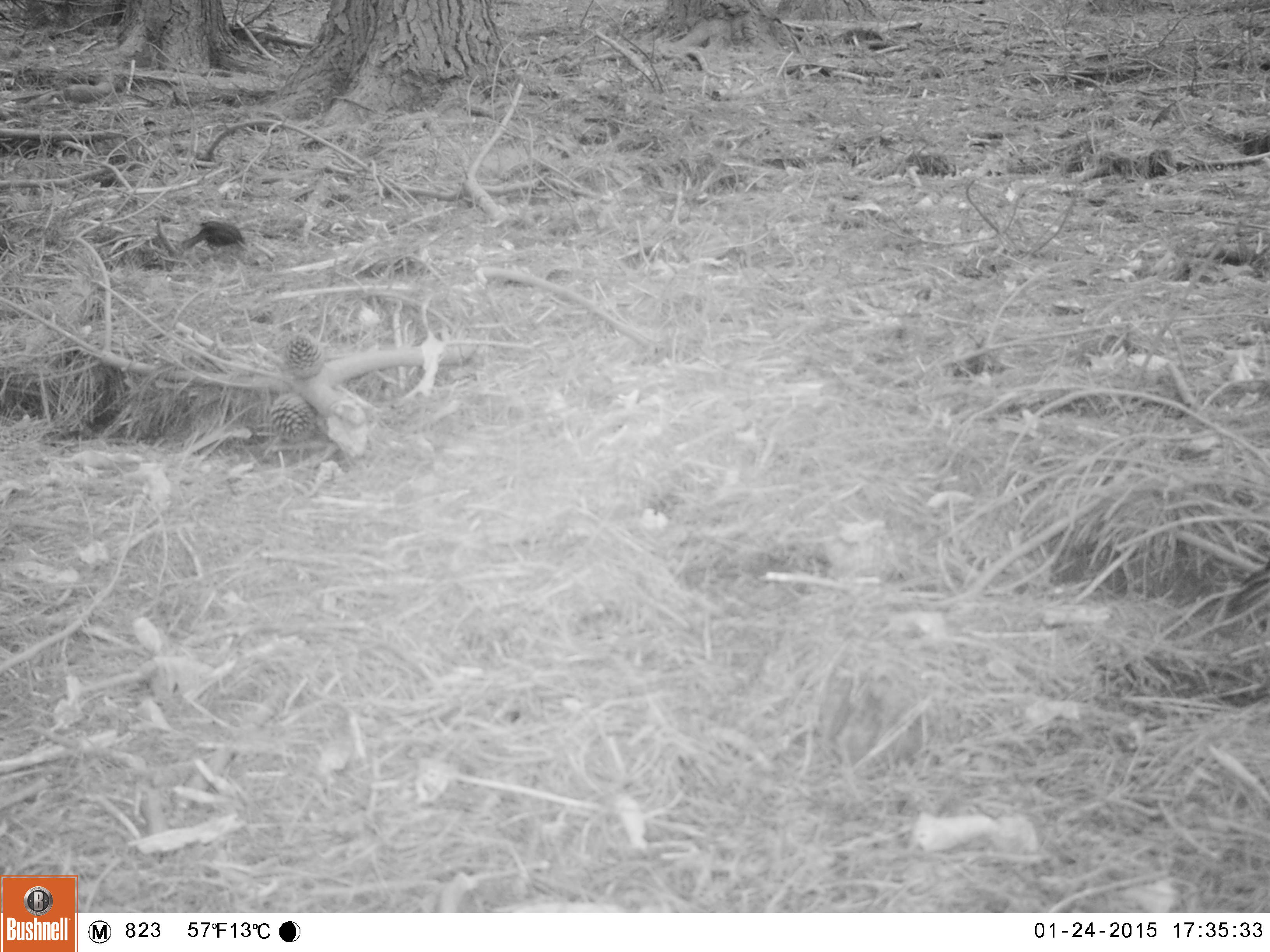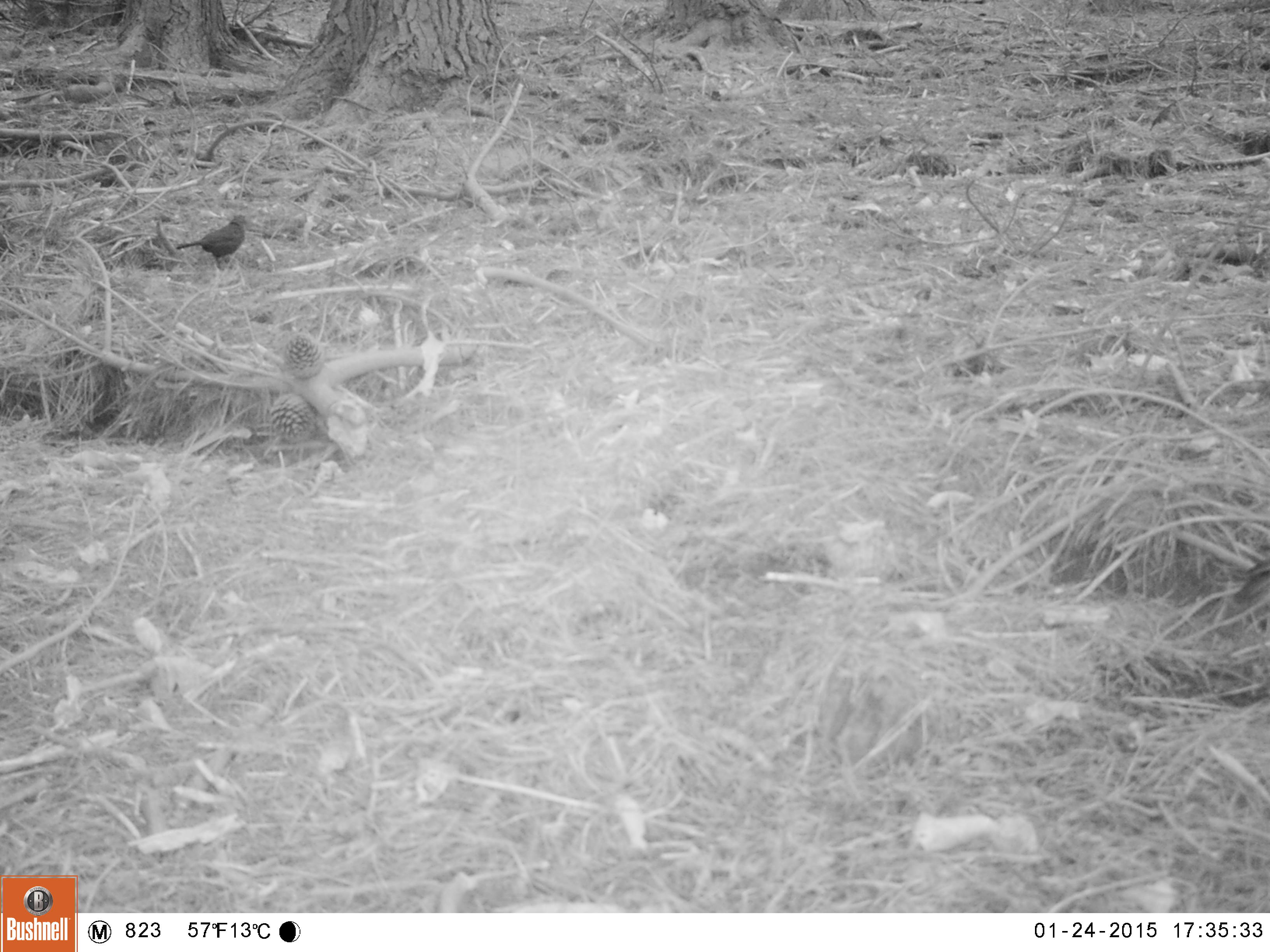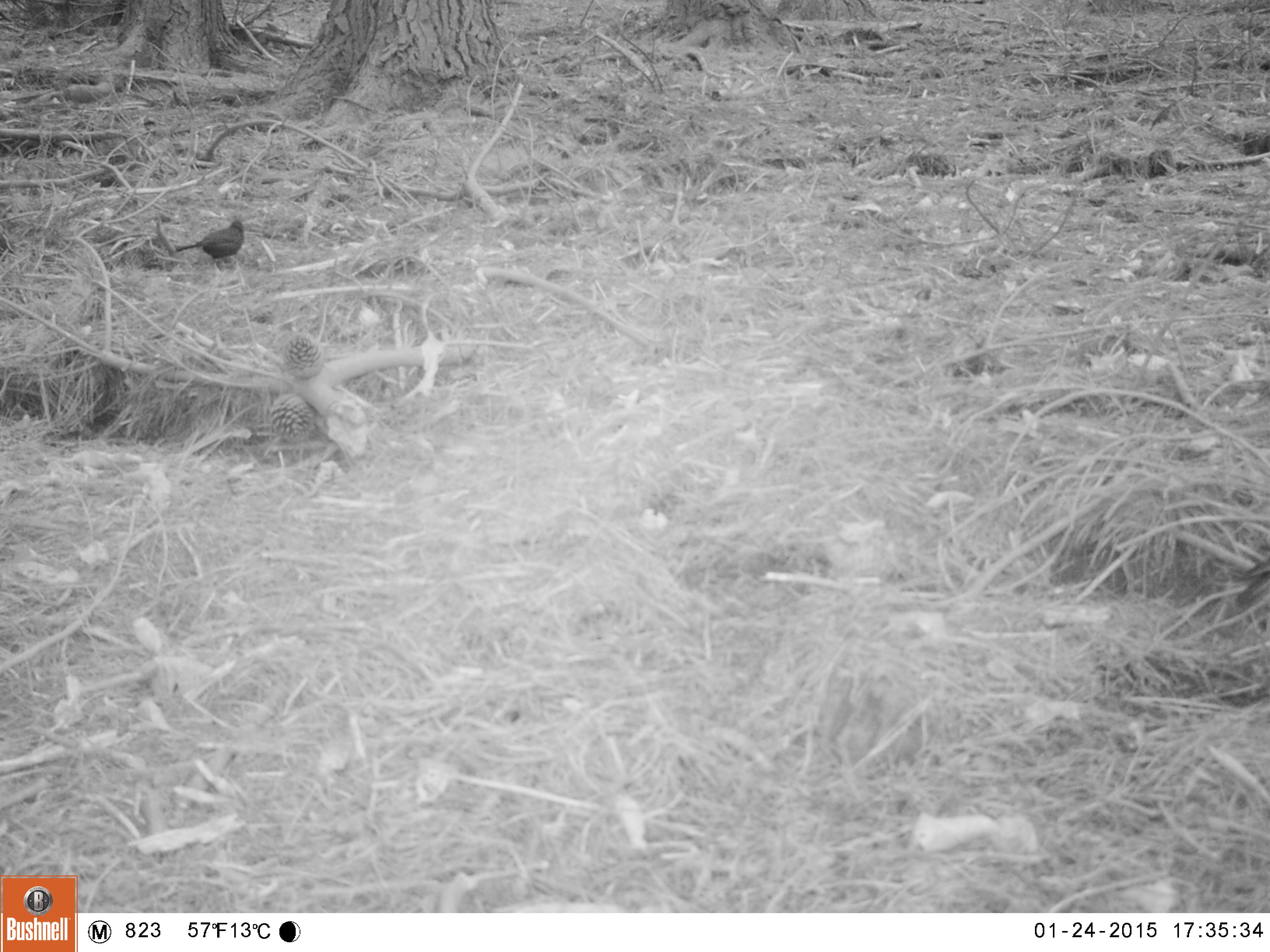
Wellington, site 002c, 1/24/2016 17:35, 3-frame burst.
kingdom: Animalia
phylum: Chordata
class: Aves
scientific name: Aves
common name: bird